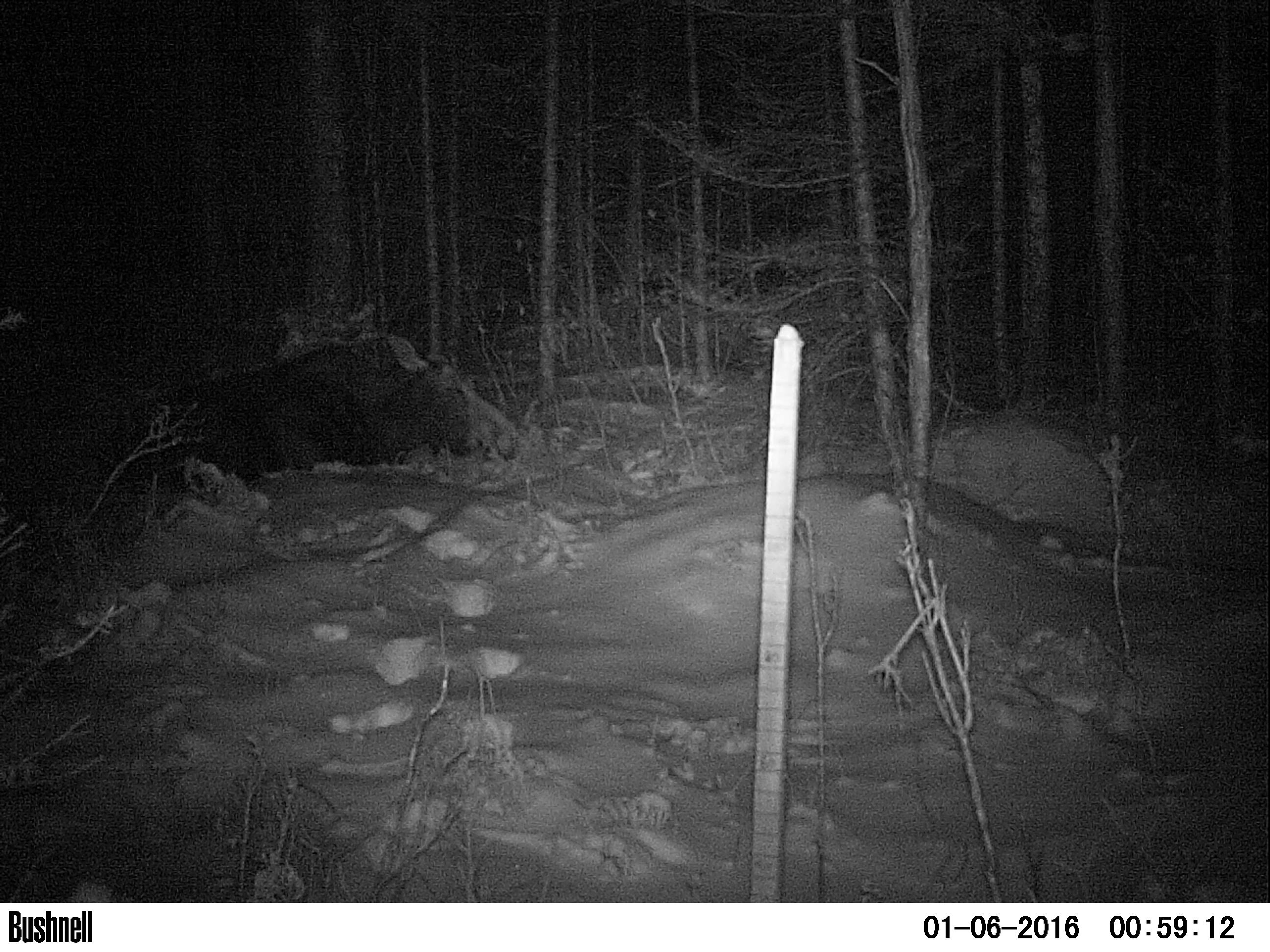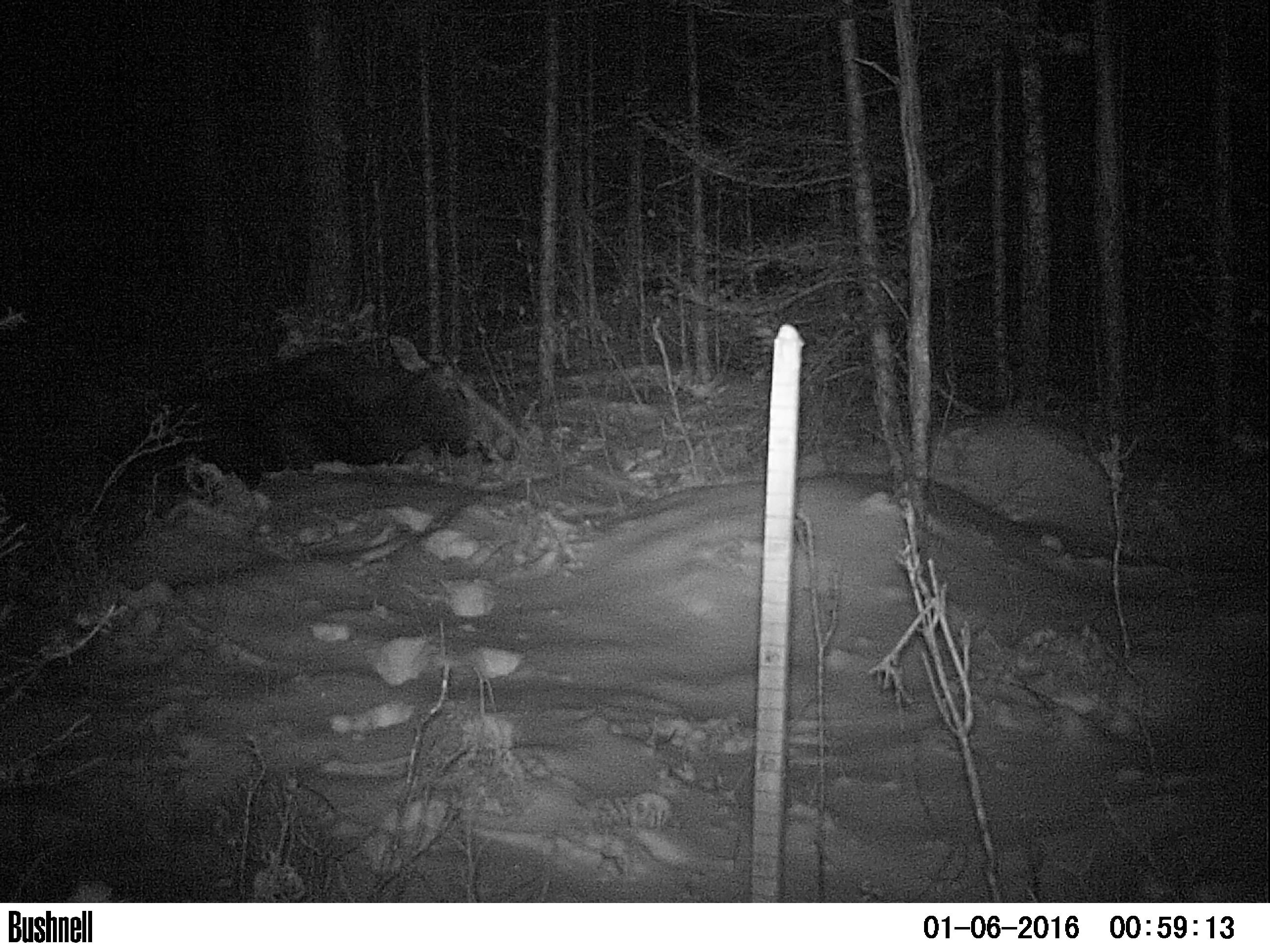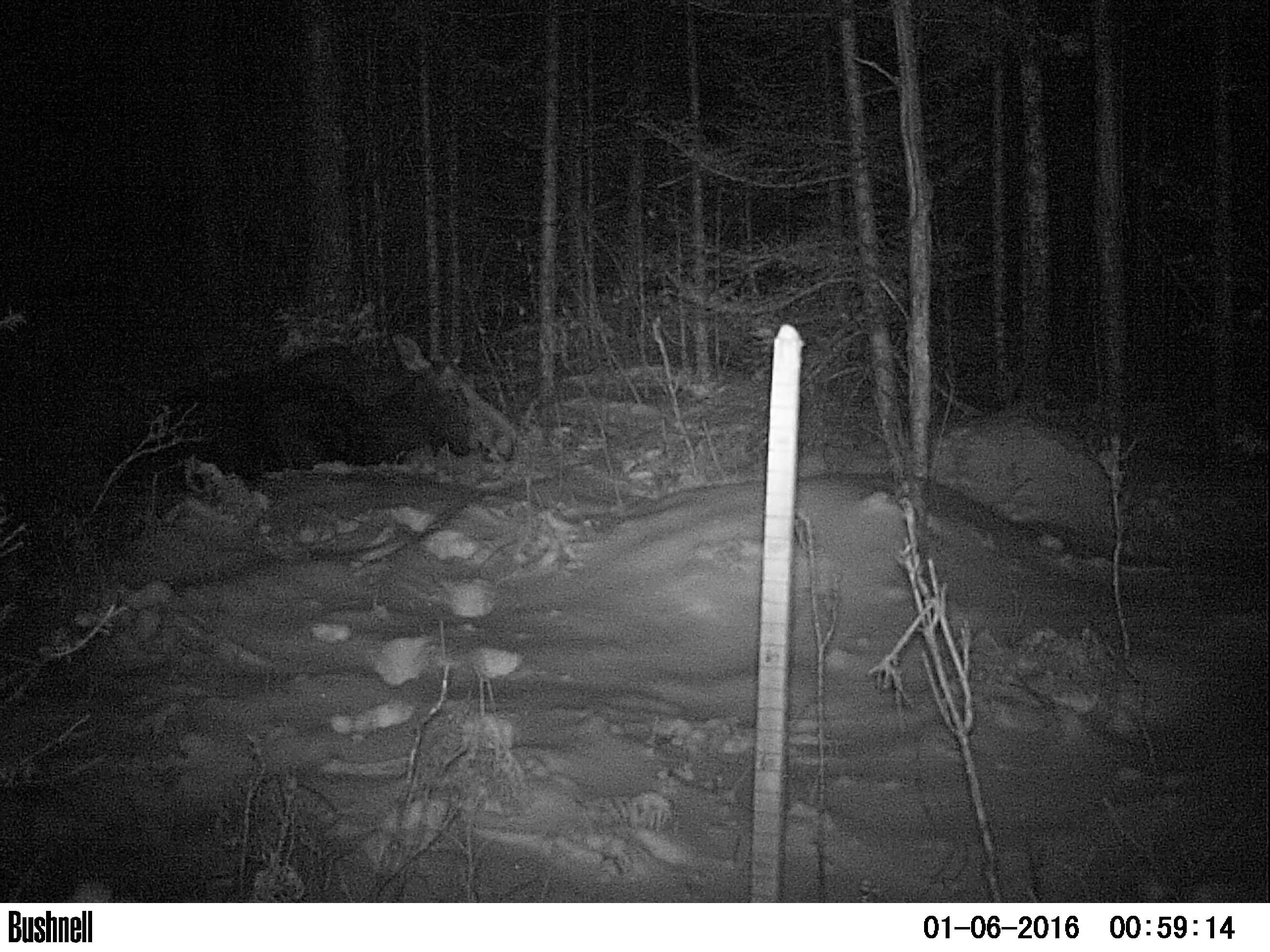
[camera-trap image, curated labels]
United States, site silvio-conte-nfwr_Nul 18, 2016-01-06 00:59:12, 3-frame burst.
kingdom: Animalia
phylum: Chordata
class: Mammalia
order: Artiodactyla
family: Cervidae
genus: Alces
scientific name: Alces alces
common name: moose